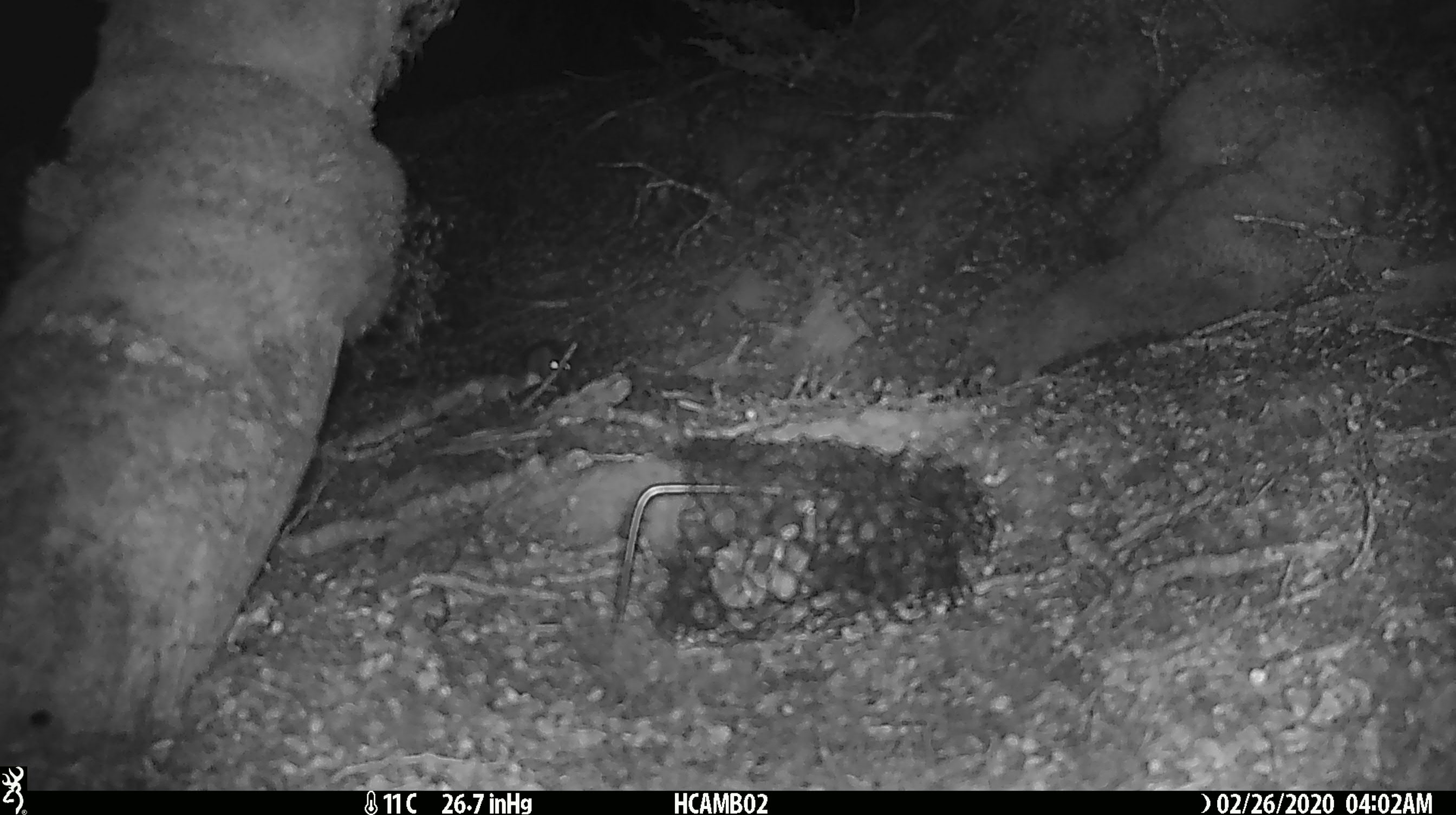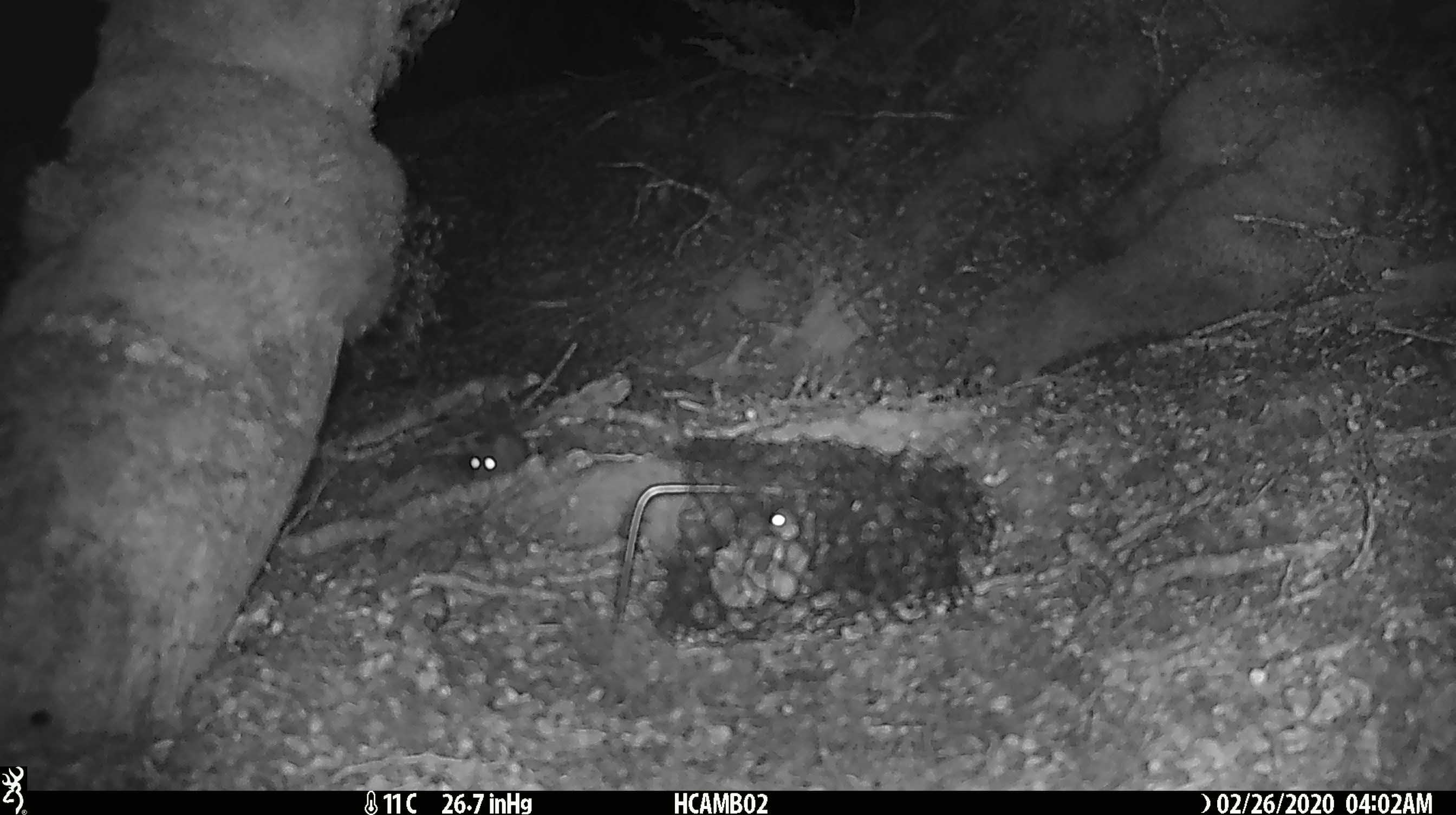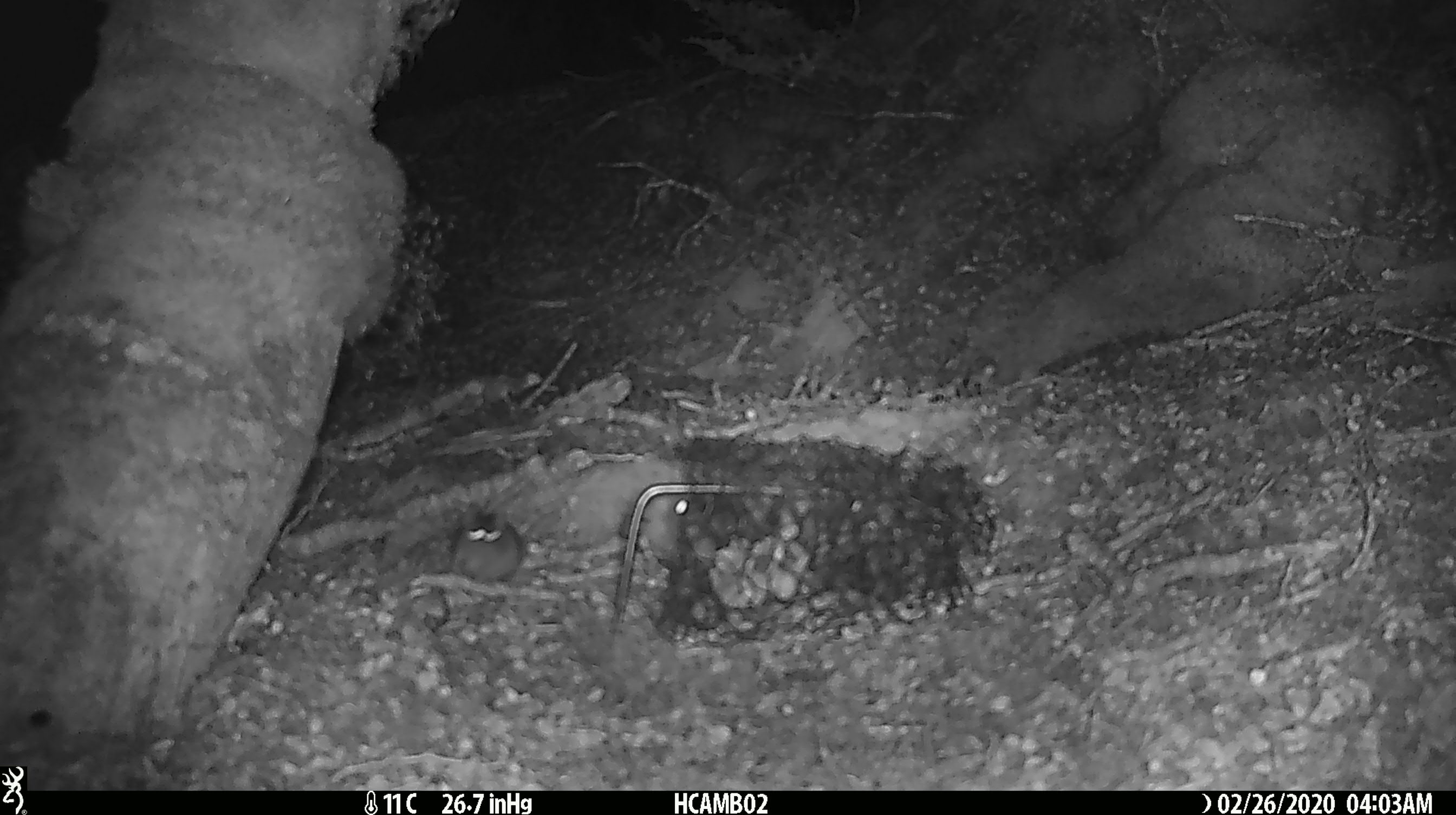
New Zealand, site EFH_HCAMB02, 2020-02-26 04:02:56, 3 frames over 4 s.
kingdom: Animalia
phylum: Chordata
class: Mammalia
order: Rodentia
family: Muridae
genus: Mus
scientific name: Mus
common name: mouse